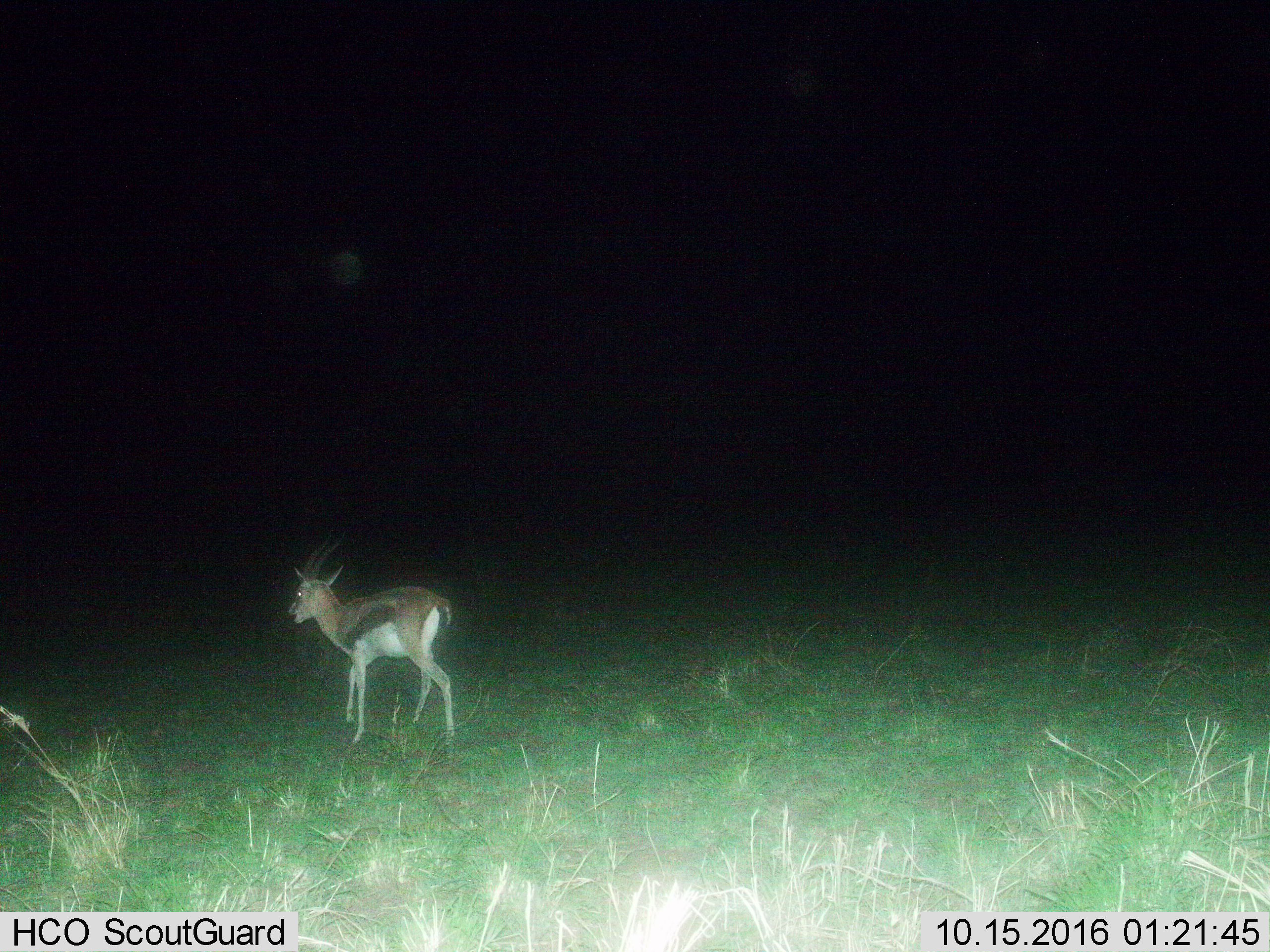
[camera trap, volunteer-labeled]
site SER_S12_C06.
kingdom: Animalia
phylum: Chordata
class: Mammalia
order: Artiodactyla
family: Bovidae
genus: Eudorcas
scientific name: Eudorcas thomsonii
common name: thomson's gazelle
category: gazellethomsons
Gazellethomsons (thomson's gazelle) (Eudorcas thomsonii), count 1. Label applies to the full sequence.